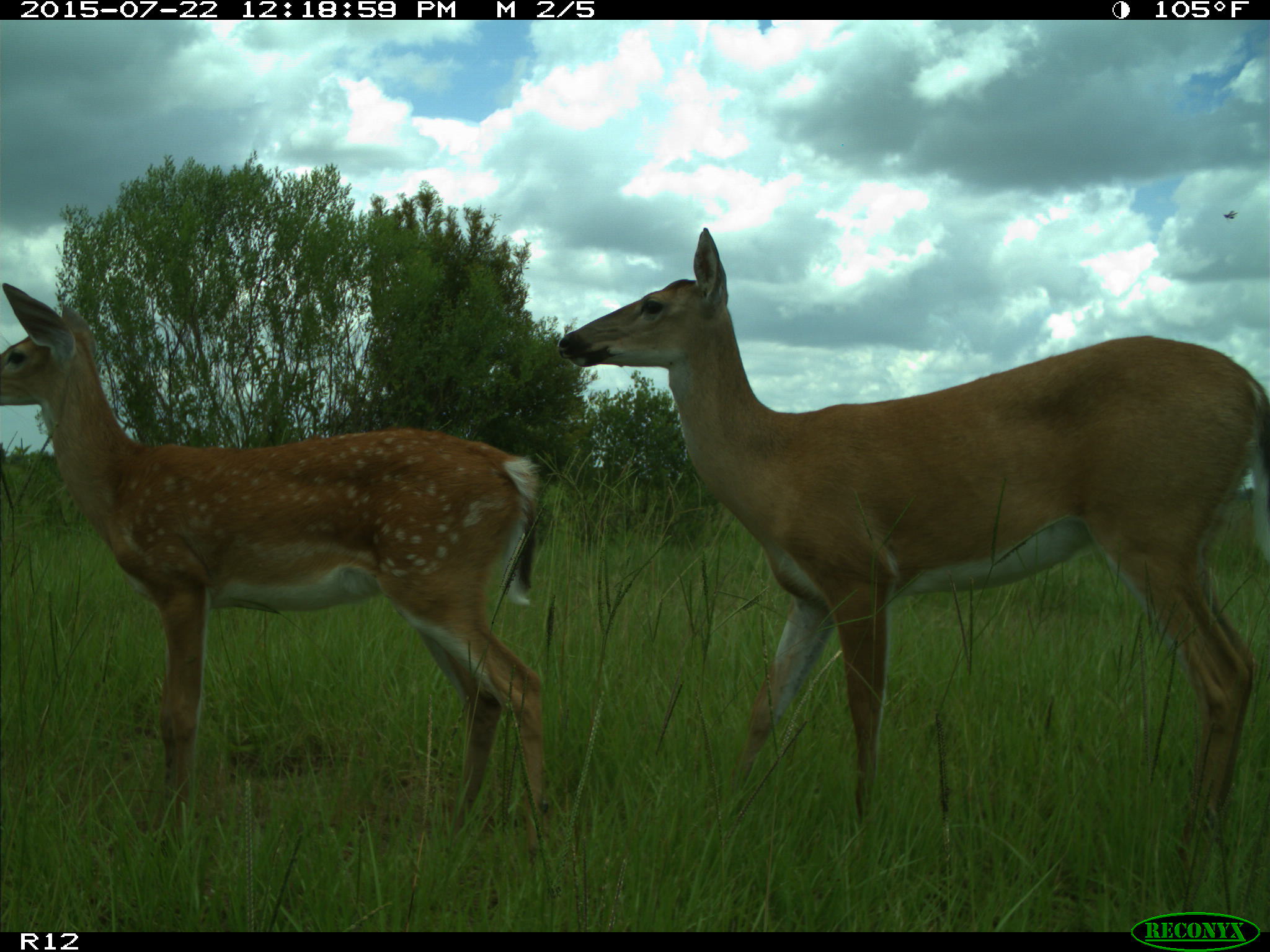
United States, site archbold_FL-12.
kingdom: Animalia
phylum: Chordata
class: Mammalia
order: Artiodactyla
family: Cervidae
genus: Odocoileus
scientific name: Odocoileus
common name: deer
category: unidentified deer